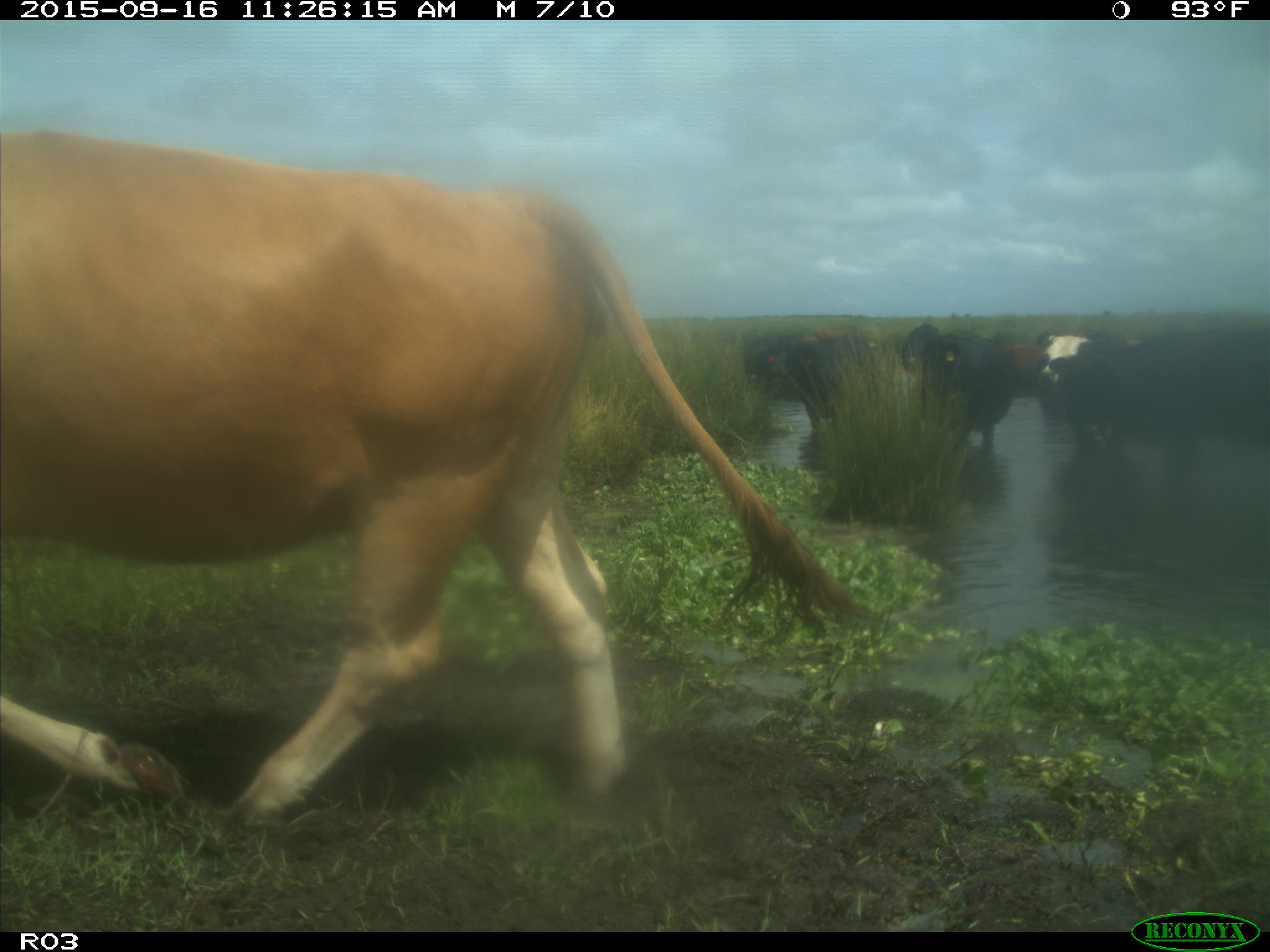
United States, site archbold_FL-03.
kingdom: Animalia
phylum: Chordata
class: Mammalia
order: Artiodactyla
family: Bovidae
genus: Bos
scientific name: Bos taurus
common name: domestic cow